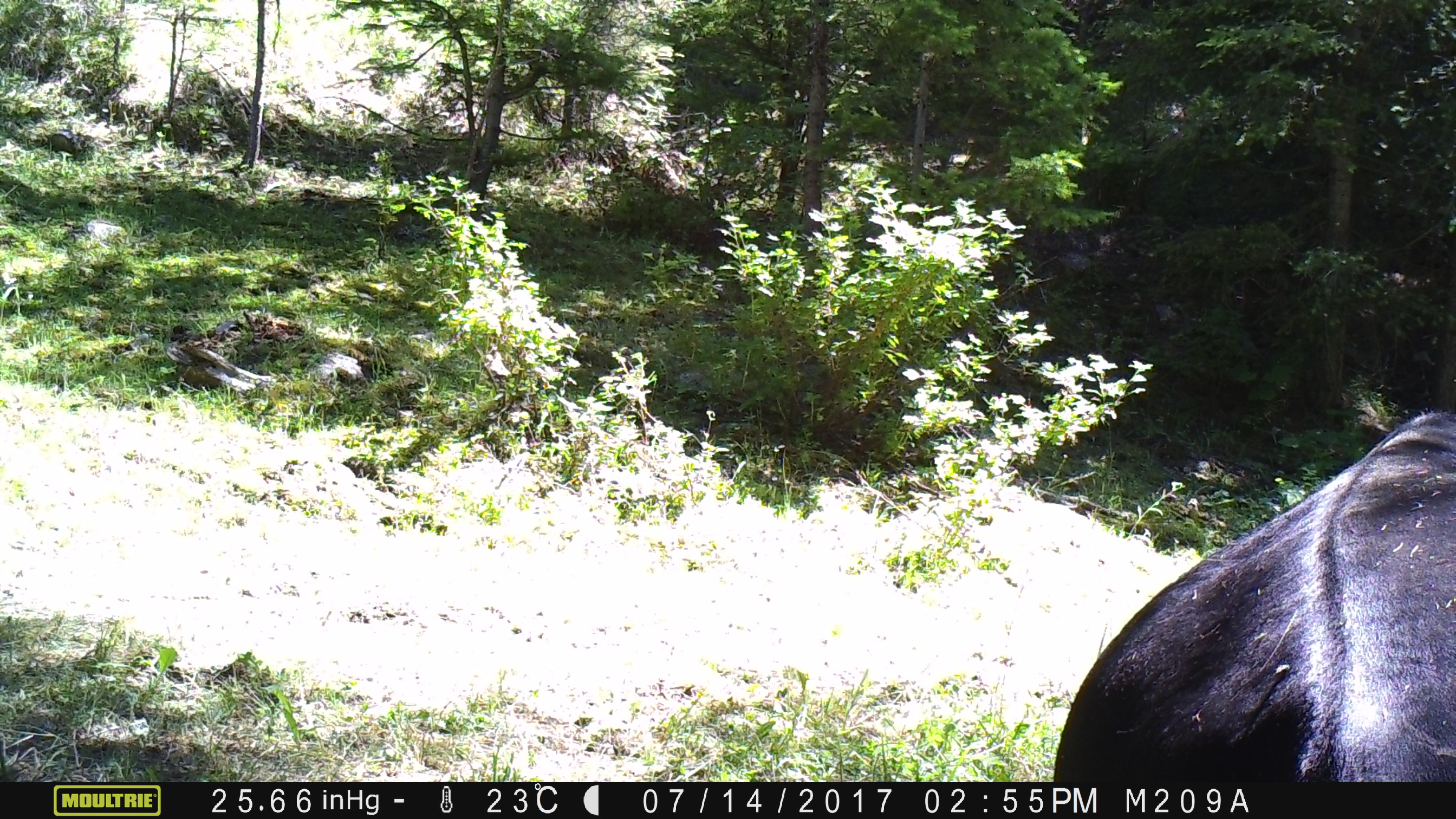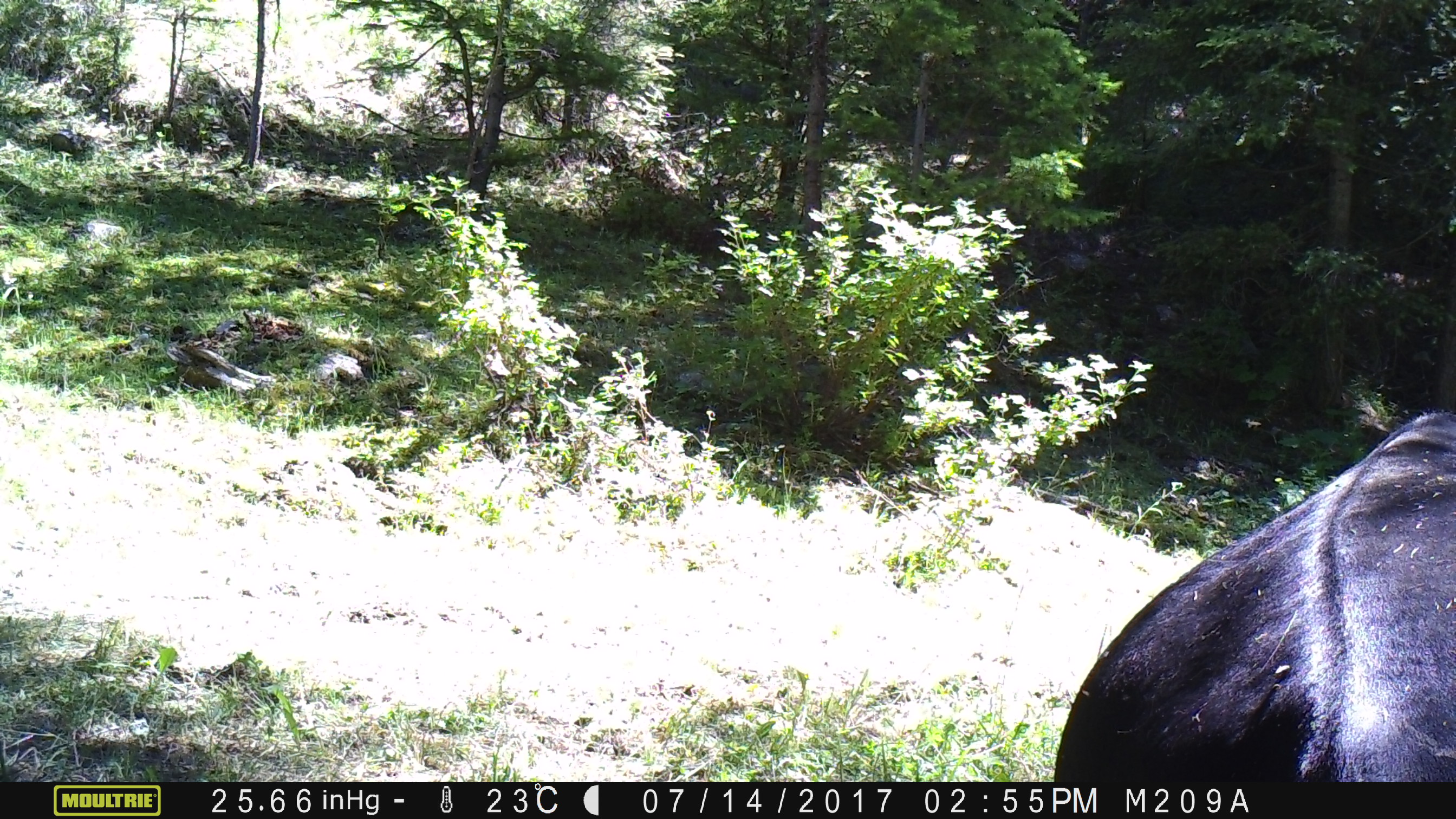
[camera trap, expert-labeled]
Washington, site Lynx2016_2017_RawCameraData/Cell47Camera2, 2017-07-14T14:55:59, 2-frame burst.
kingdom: Animalia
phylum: Chordata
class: Mammalia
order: Artiodactyla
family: Bovidae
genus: Bos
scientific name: Bos taurus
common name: domestic cattle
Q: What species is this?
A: Domestic cattle (Bos taurus).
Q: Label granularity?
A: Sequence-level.